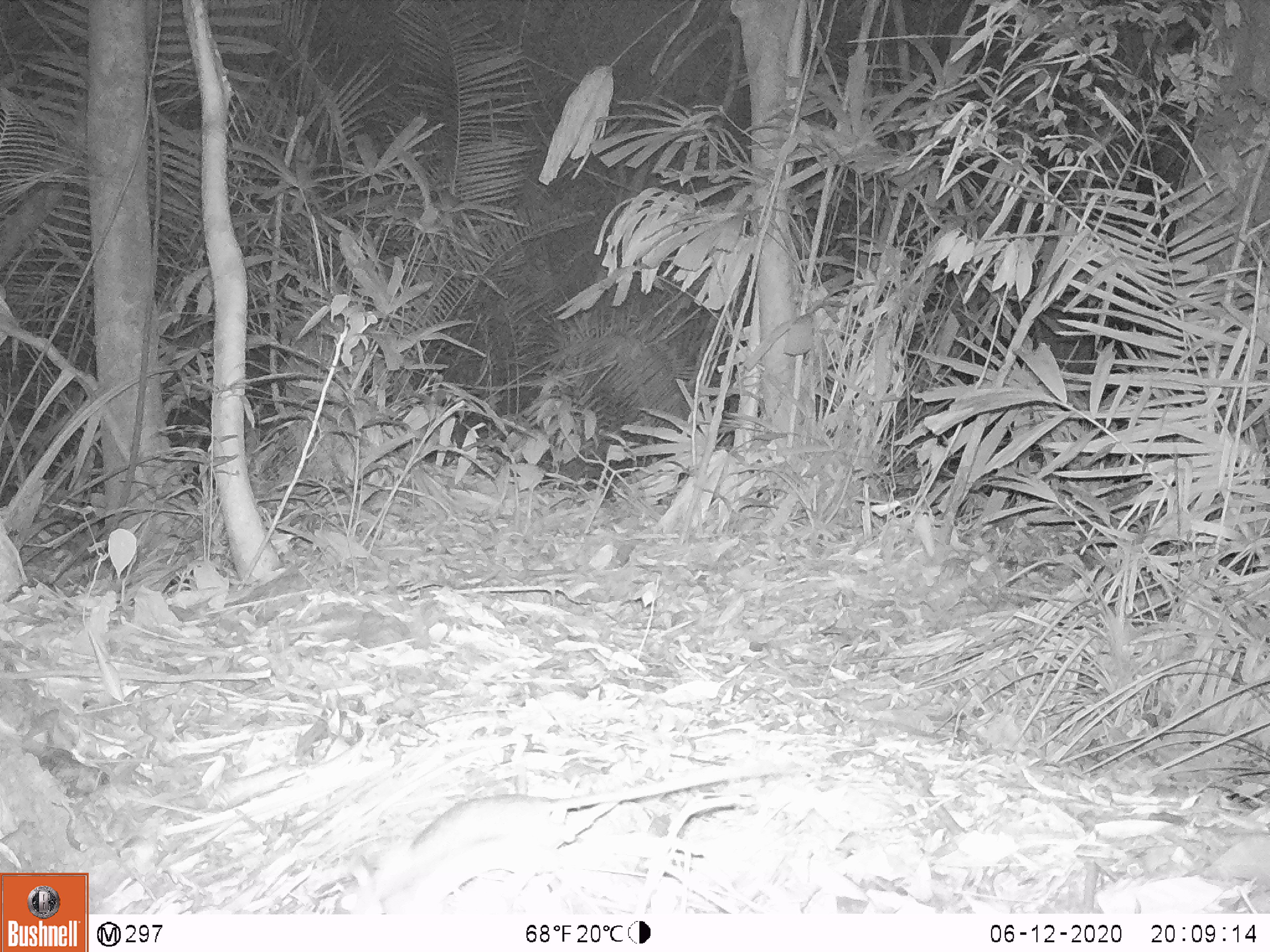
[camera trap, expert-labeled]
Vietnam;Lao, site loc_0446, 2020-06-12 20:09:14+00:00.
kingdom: Animalia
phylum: Chordata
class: Mammalia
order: Rodentia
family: Muridae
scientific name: Muridae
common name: old-world mice and rats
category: unidentified murid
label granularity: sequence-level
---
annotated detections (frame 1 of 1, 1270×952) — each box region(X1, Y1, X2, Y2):
unidentified murid: region(336, 757, 785, 914)